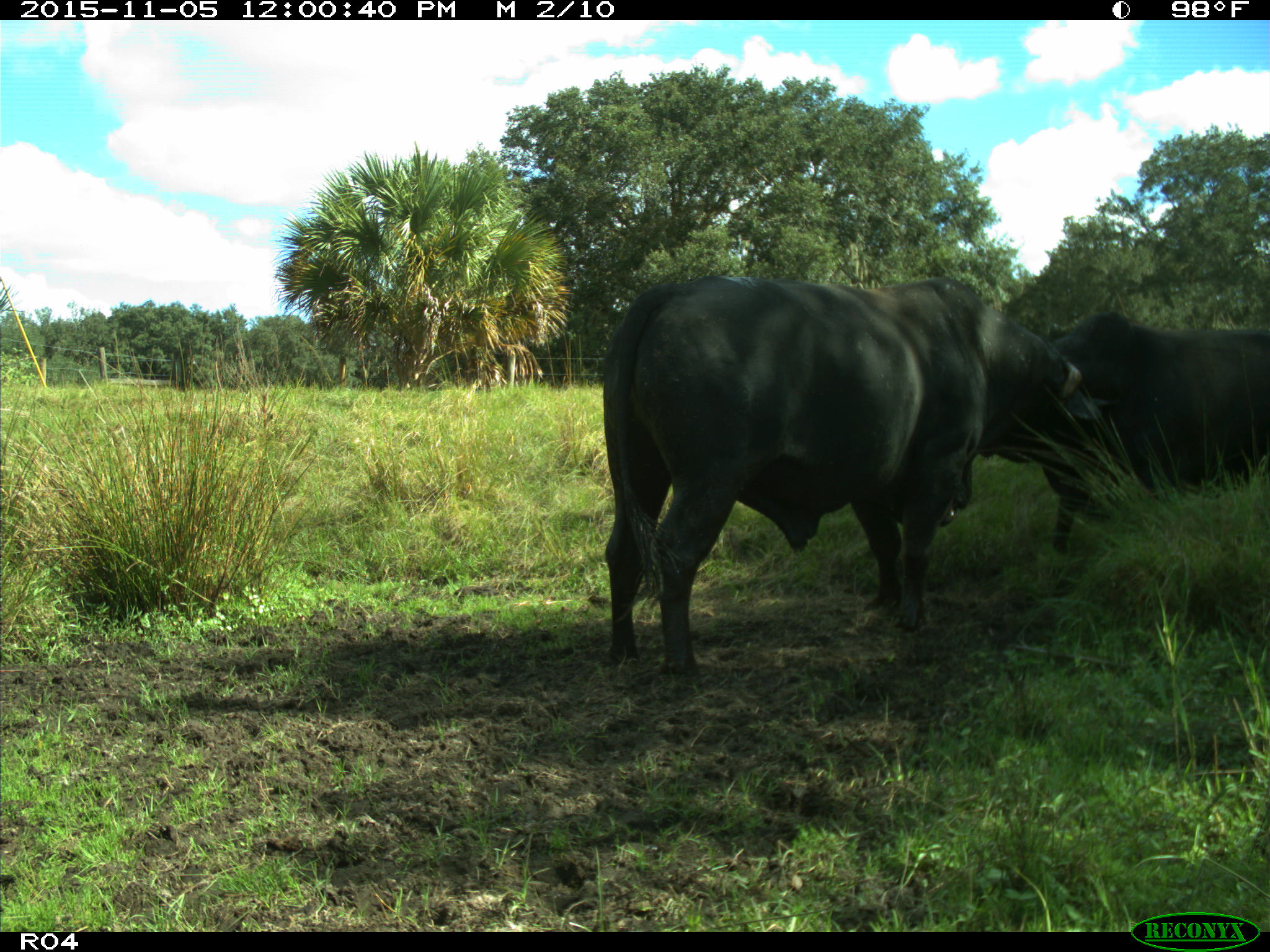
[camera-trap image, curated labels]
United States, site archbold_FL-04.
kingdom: Animalia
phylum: Chordata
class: Mammalia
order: Artiodactyla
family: Bovidae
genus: Bos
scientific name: Bos taurus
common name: domestic cow